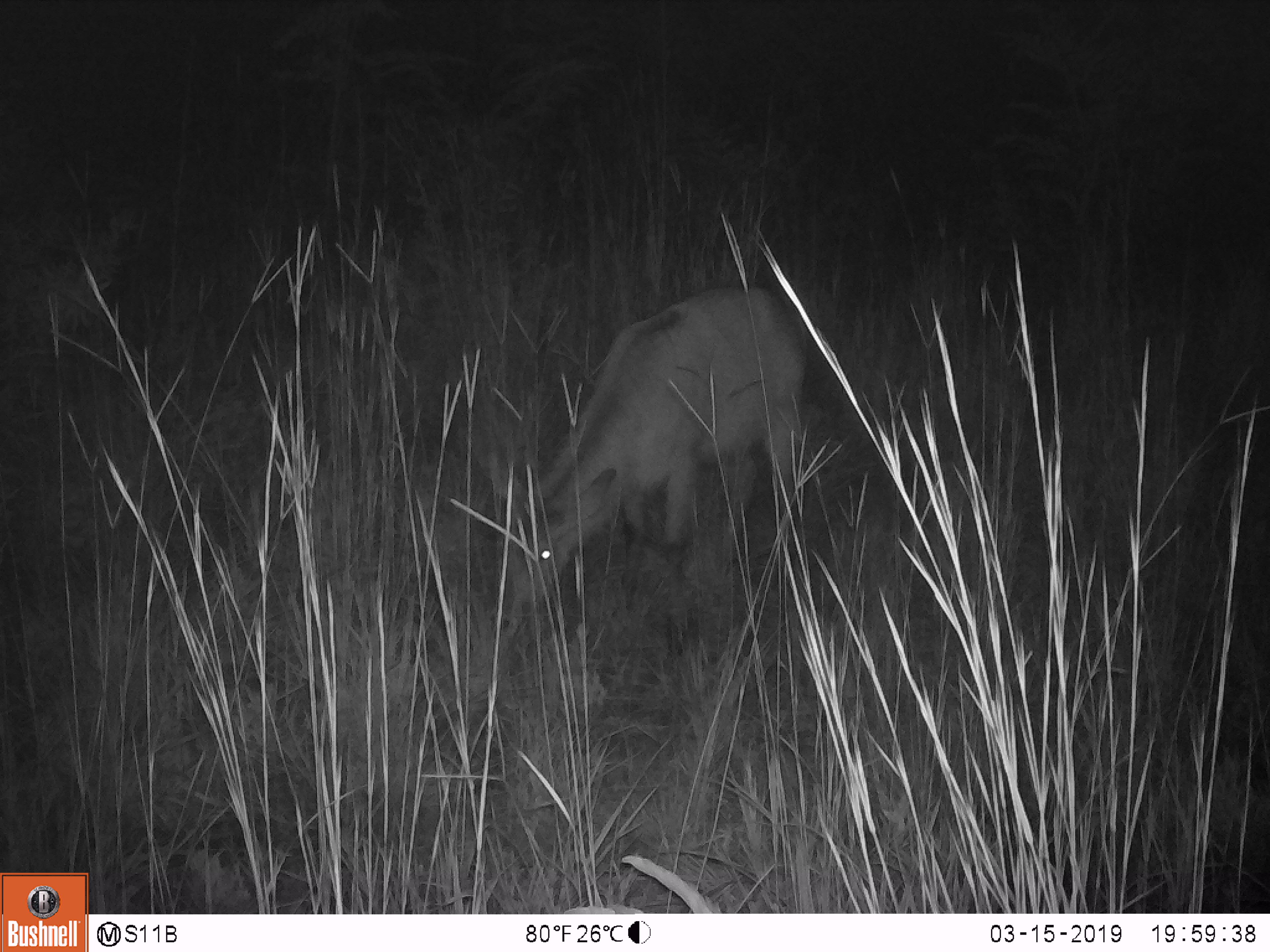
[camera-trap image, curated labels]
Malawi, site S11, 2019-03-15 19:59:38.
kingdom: Animalia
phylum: Chordata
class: Mammalia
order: Artiodactyla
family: Bovidae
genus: Kobus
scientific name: Kobus ellipsiprymnus ellipsiprymnus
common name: common waterbuck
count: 1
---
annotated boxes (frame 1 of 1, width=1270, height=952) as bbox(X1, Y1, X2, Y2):
common waterbuck: bbox(494, 272, 818, 635)